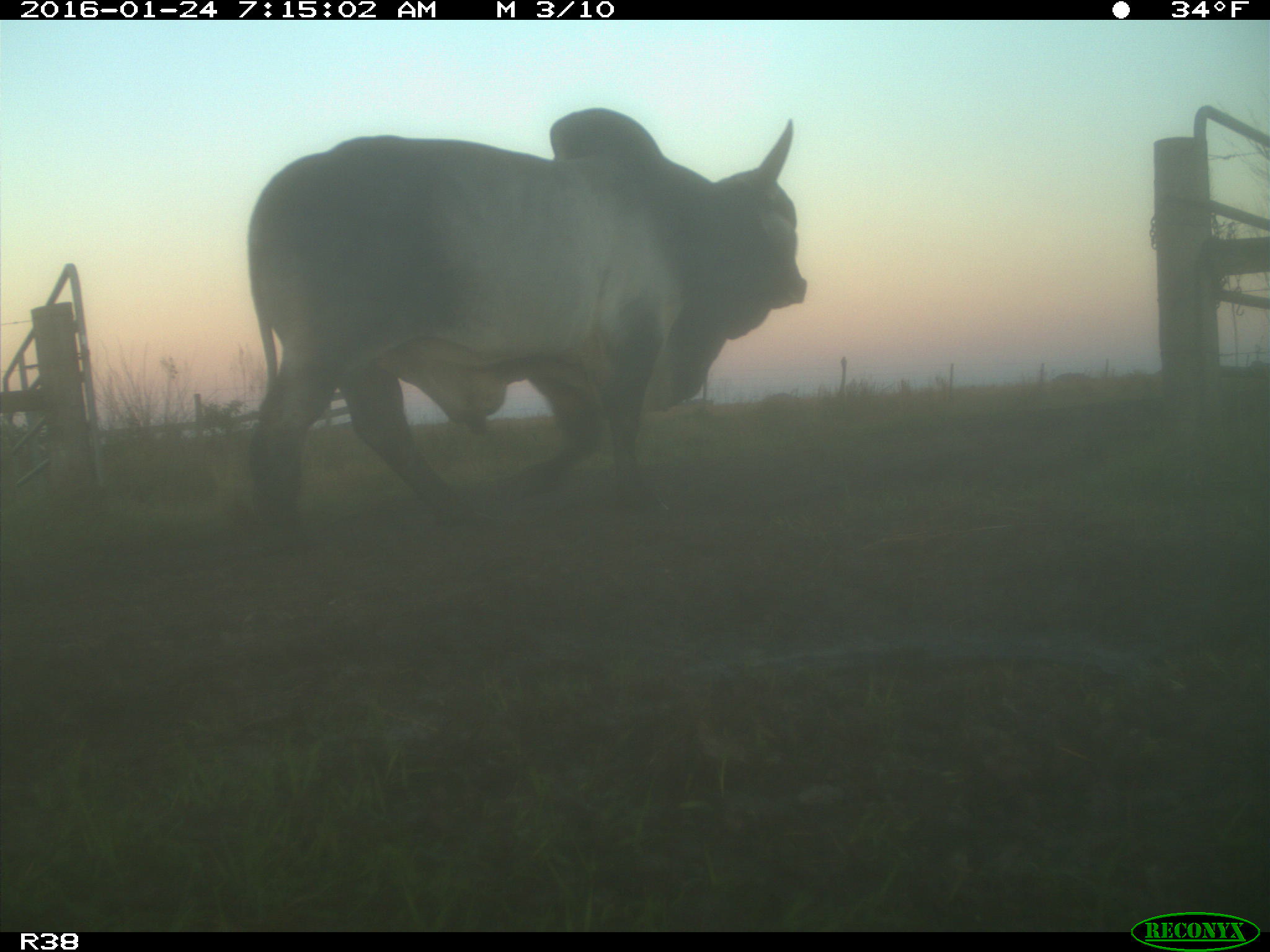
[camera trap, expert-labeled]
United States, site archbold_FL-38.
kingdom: Animalia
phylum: Chordata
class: Mammalia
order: Artiodactyla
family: Bovidae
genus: Bos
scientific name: Bos taurus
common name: domestic cow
Bos taurus (domestic cow).